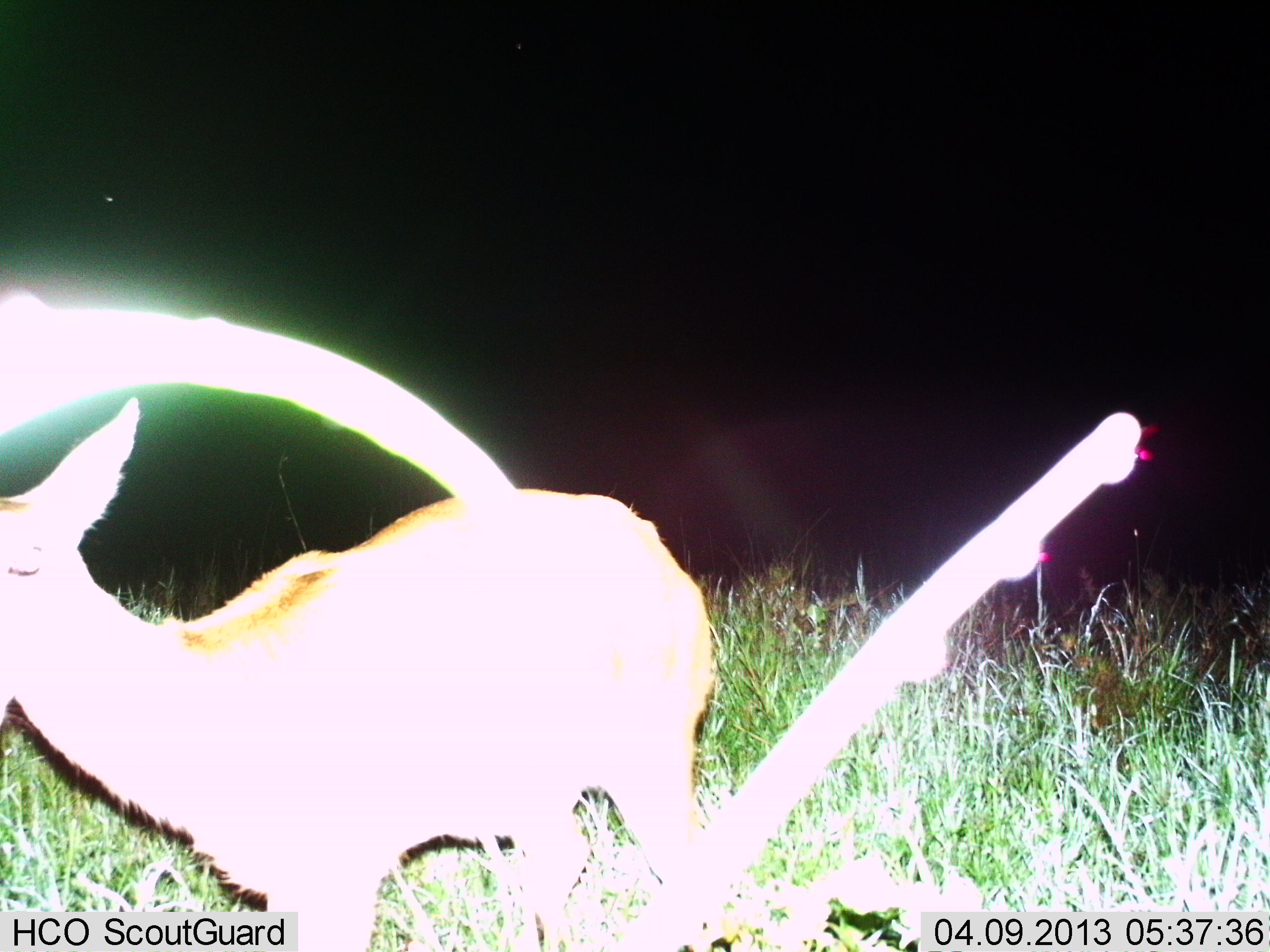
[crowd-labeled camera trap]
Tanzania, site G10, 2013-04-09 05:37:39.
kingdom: Animalia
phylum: Chordata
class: Mammalia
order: Artiodactyla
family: Bovidae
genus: Redunca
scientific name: Redunca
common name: reedbuck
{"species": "reedbuck (Redunca)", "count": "1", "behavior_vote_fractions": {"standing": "82%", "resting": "0%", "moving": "18%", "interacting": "0%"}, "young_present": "0%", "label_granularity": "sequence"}